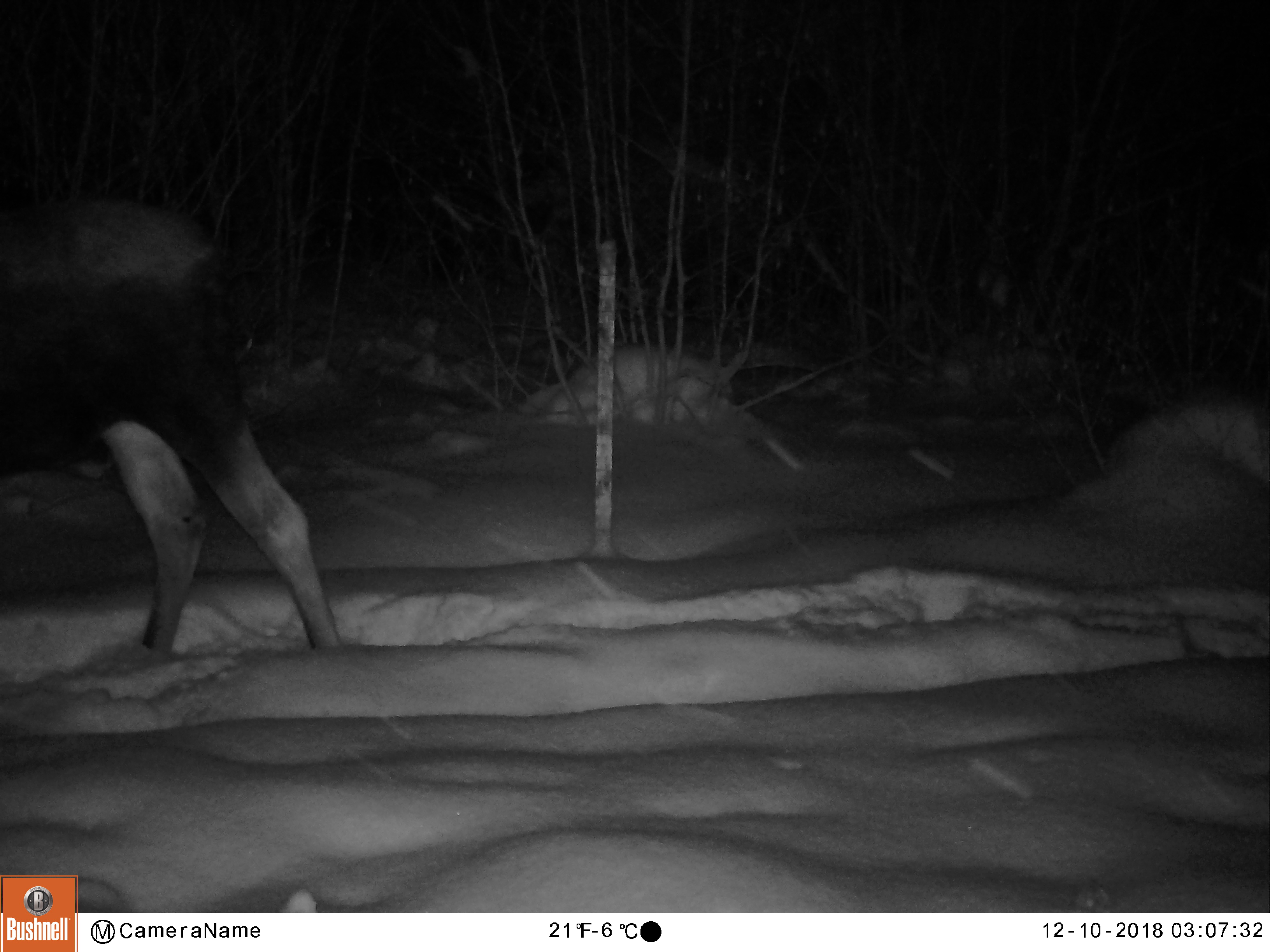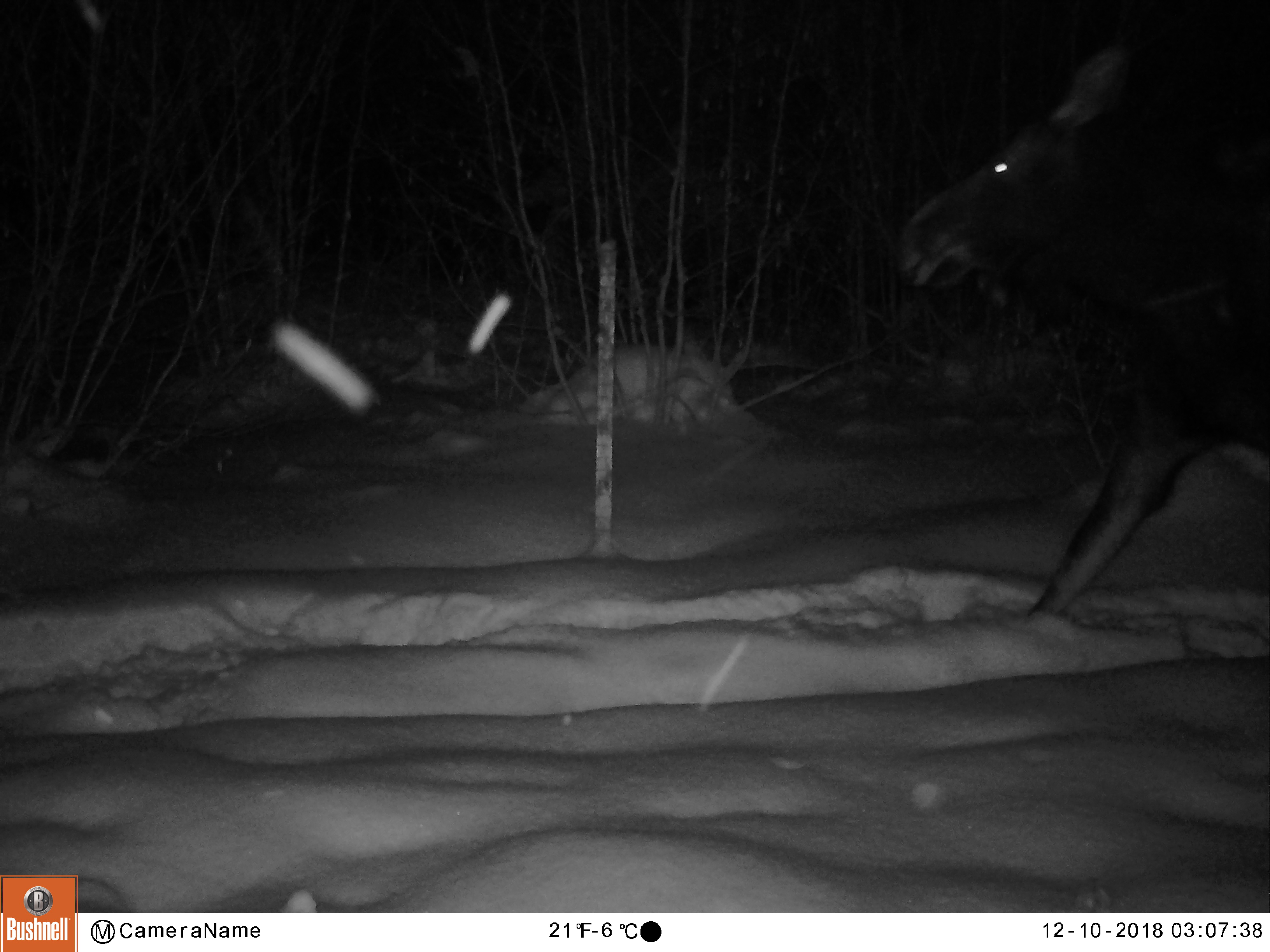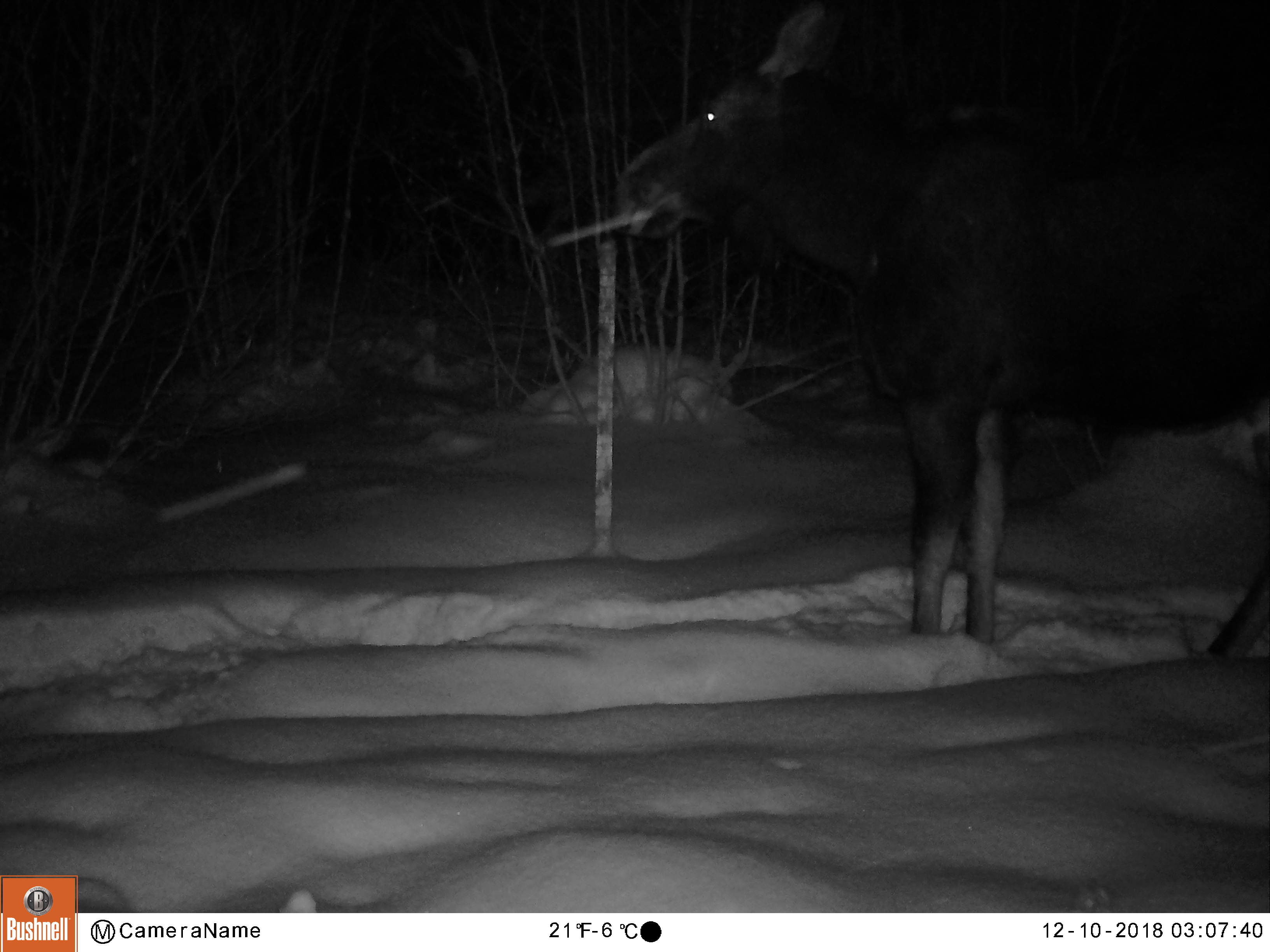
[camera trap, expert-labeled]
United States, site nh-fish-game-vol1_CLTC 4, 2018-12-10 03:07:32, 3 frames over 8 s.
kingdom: Animalia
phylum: Chordata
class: Mammalia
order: Artiodactyla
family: Cervidae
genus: Alces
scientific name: Alces alces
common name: moose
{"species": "moose (Alces alces)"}